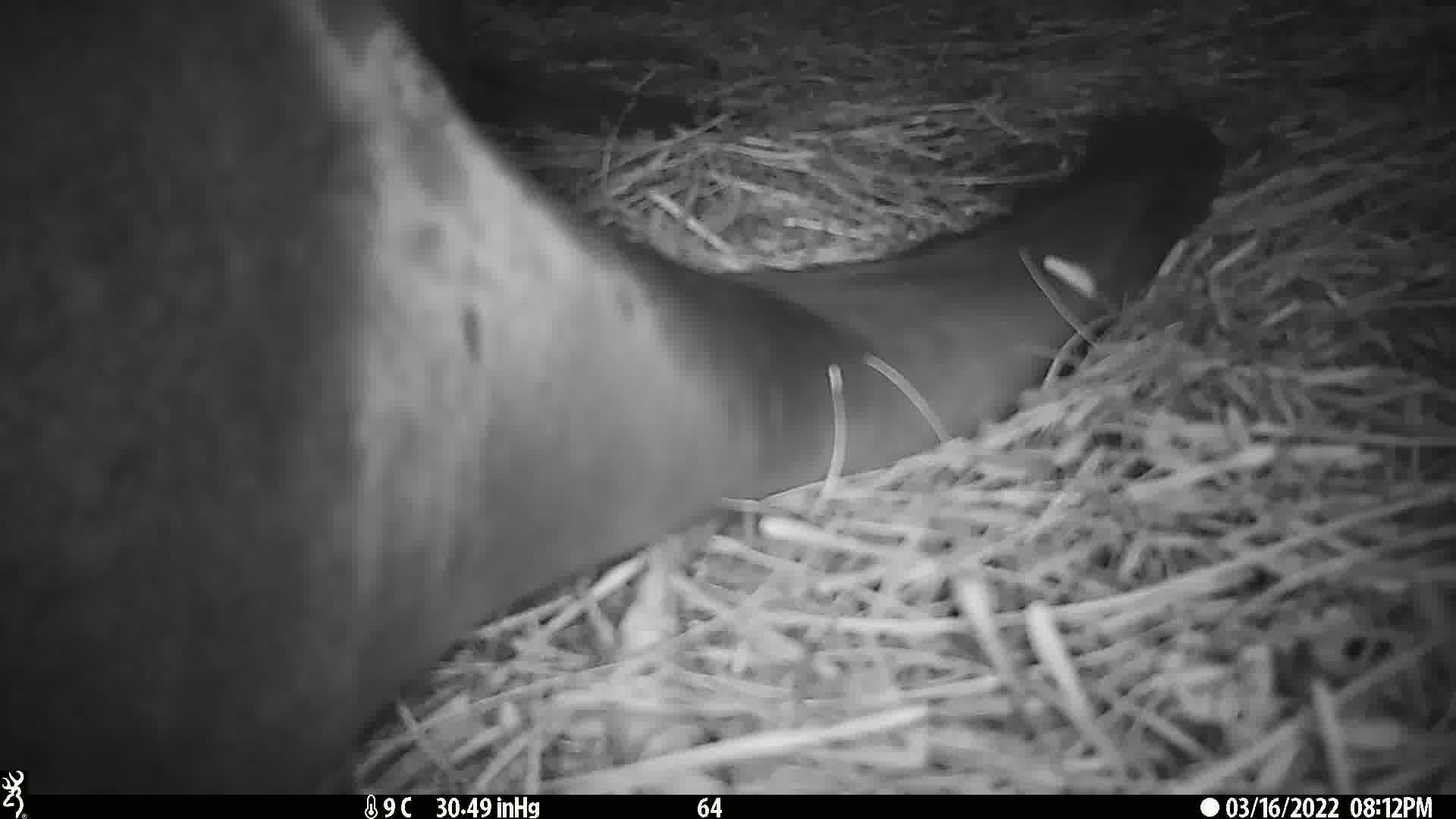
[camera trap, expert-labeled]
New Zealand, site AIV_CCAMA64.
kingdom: Animalia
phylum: Chordata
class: Mammalia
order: Carnivora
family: Otariidae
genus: Phocarctos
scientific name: Phocarctos hookeri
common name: new zealand sea lion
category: sealion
Sealion (new zealand sea lion) (Phocarctos hookeri).